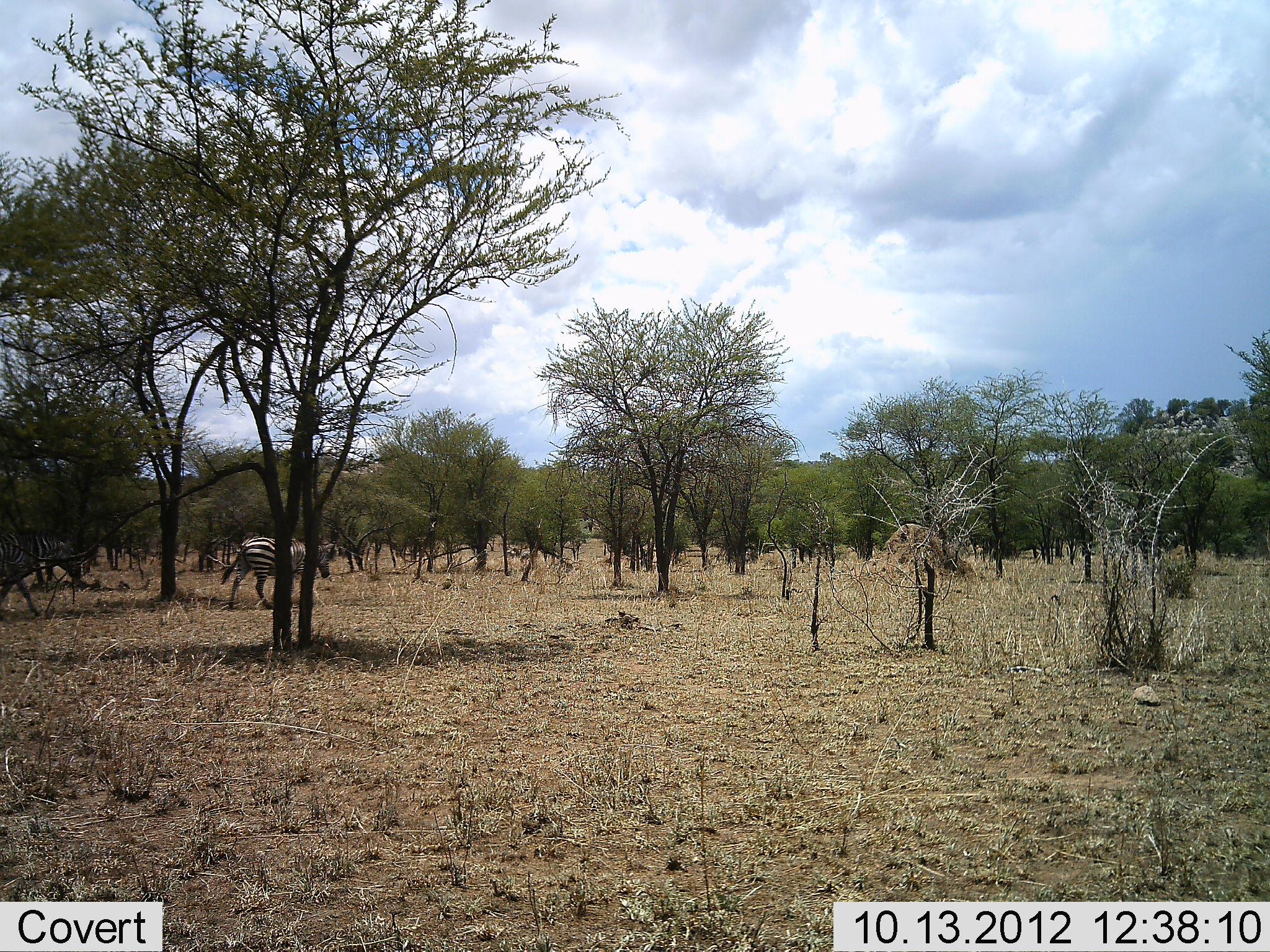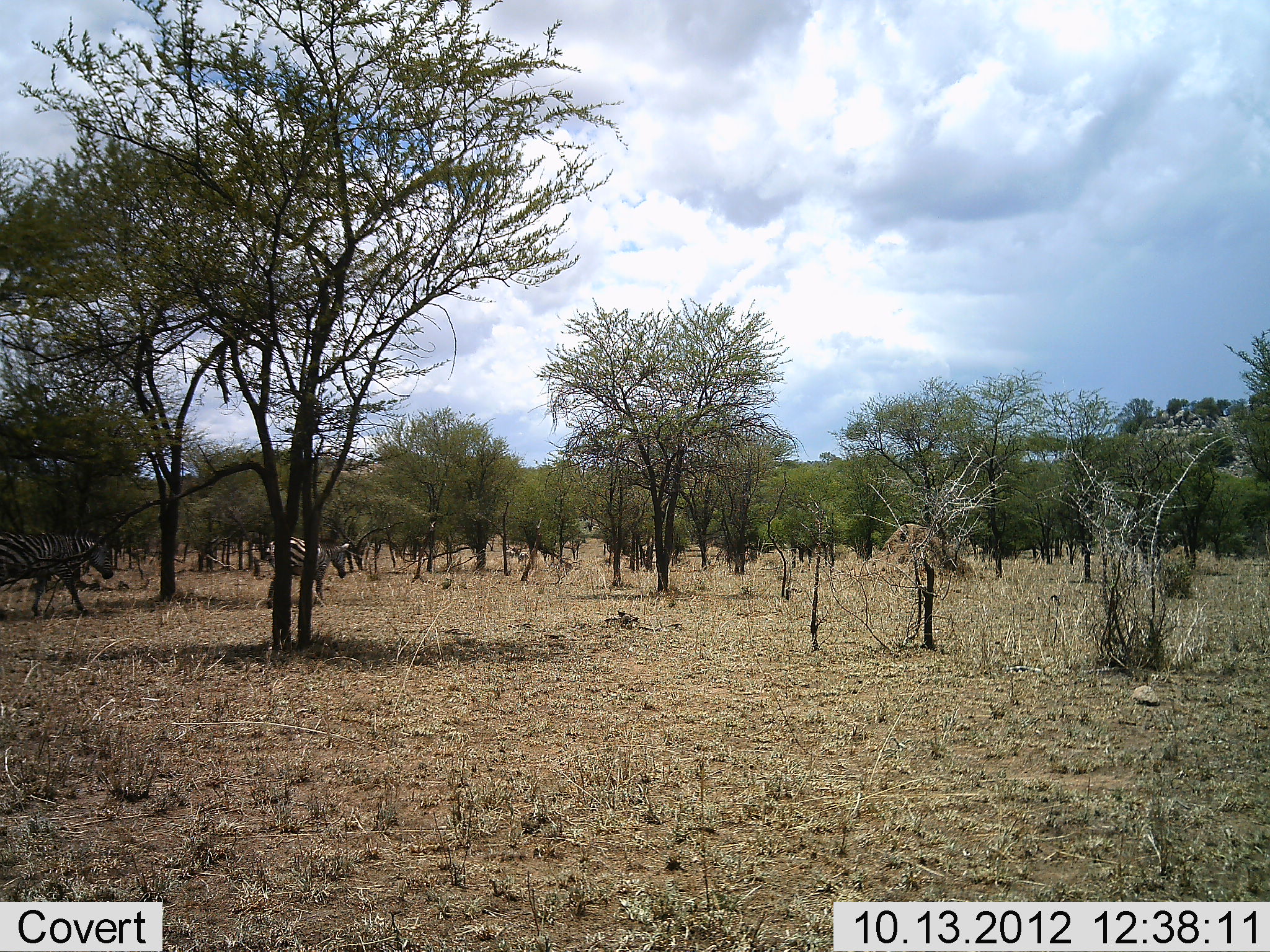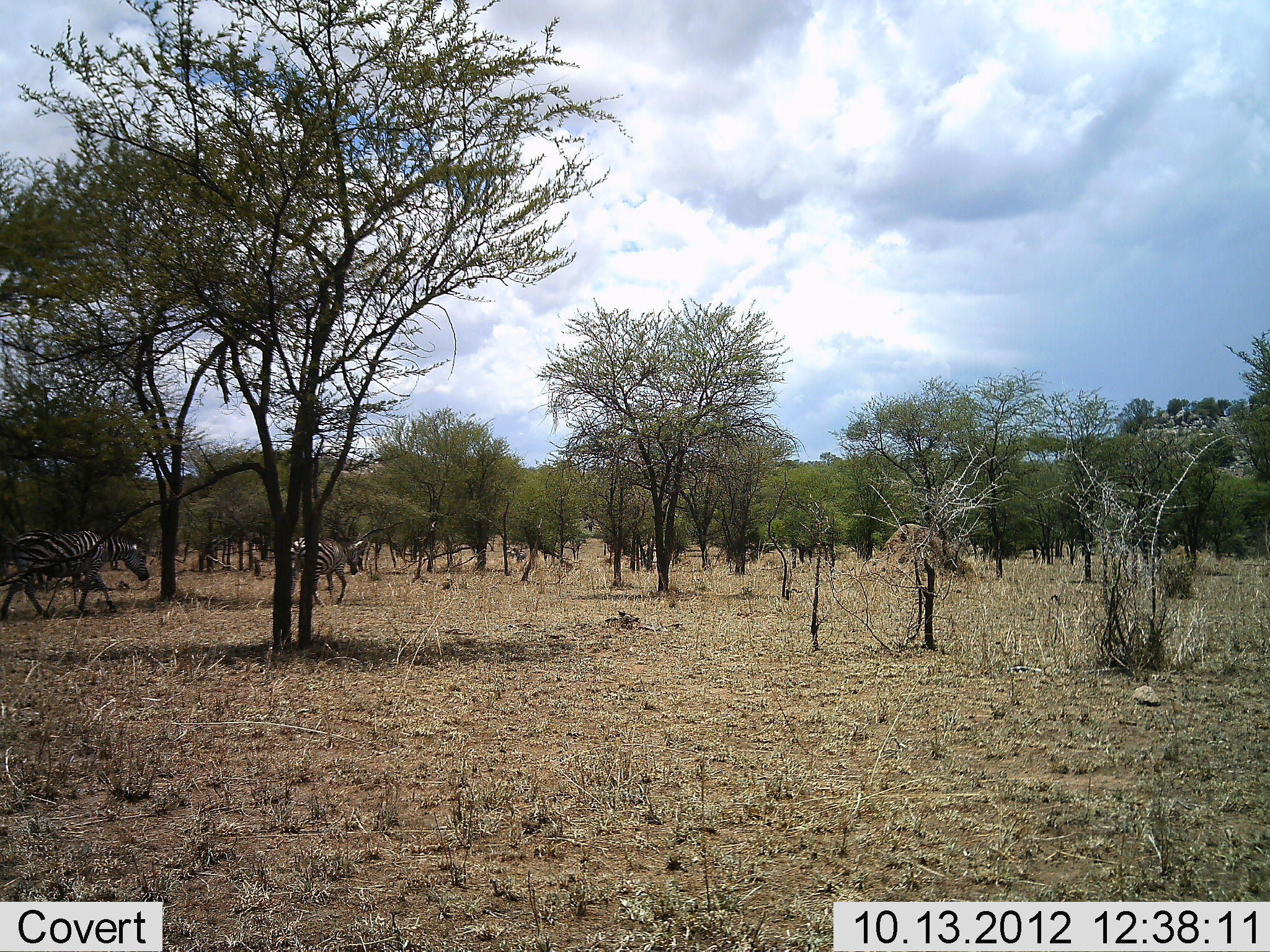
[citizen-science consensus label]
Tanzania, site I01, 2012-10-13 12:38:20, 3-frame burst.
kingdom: Animalia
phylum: Chordata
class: Mammalia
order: Perissodactyla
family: Equidae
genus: Equus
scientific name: Equus quagga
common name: plains zebra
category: zebra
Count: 2.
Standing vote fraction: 10%.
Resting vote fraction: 0%.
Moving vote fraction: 100%.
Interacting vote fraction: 0%.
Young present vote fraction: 0%.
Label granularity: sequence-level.